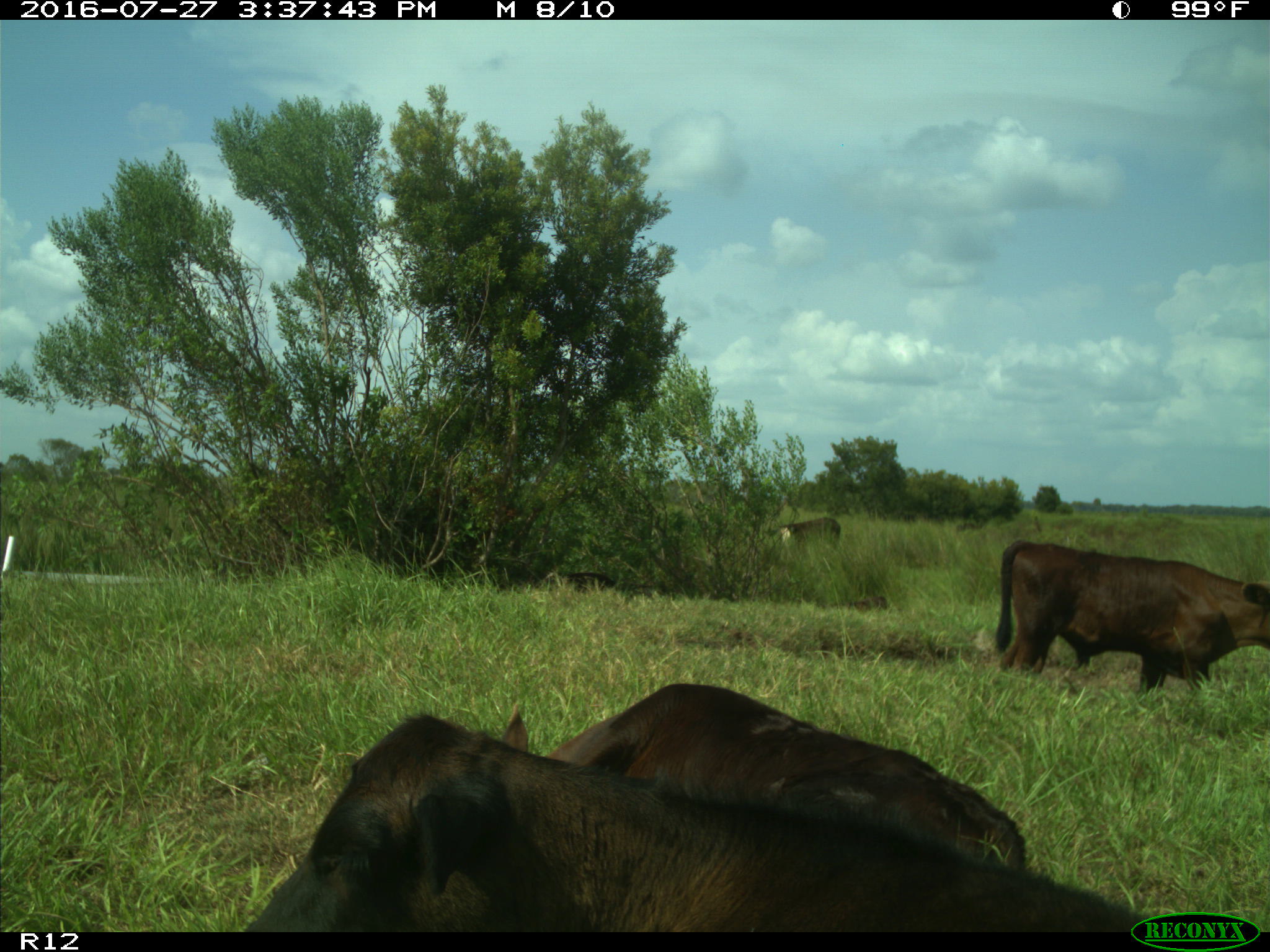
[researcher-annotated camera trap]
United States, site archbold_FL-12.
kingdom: Animalia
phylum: Chordata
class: Mammalia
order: Artiodactyla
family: Bovidae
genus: Bos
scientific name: Bos taurus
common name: domestic cow